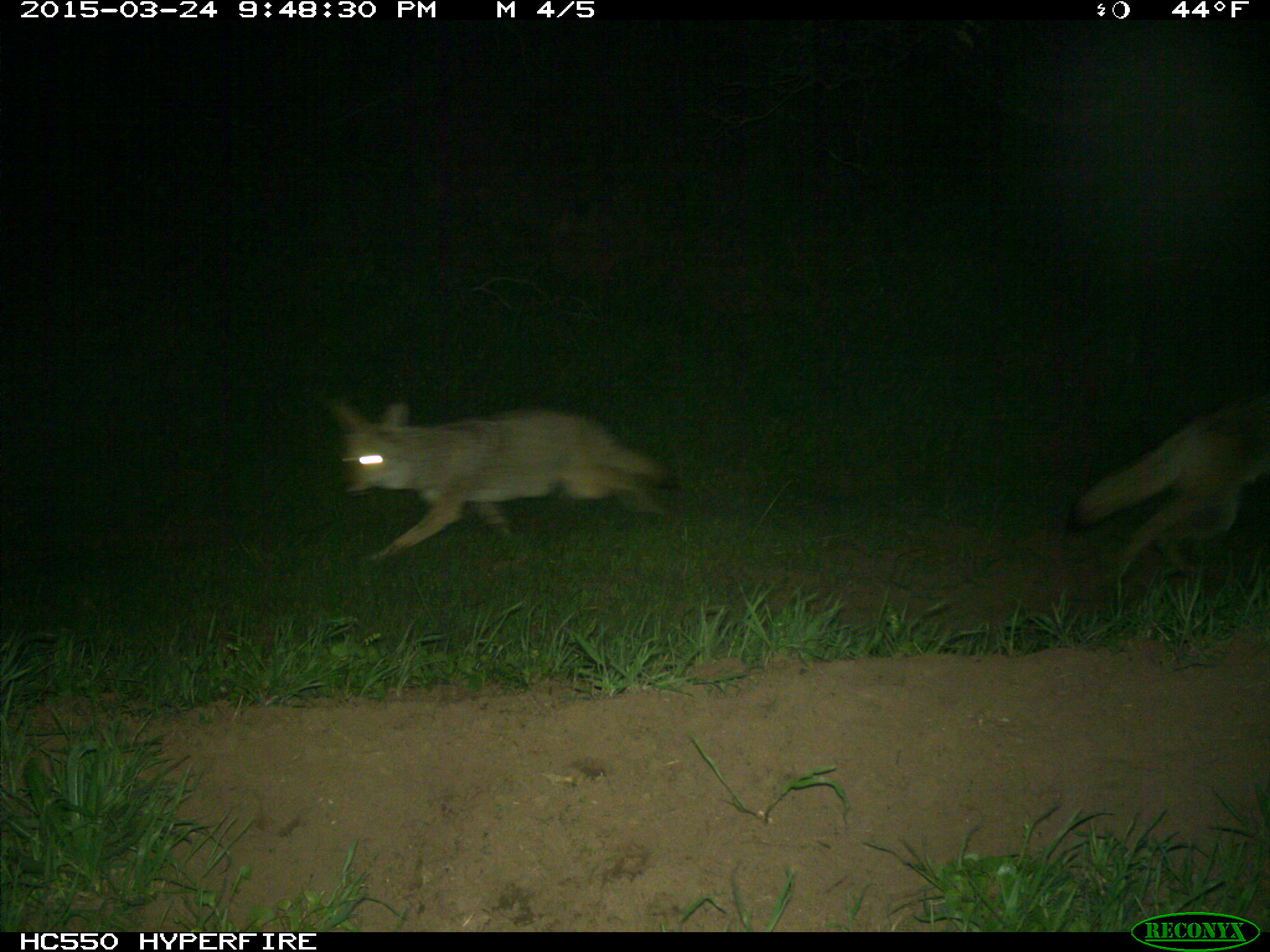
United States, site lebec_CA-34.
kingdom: Animalia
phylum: Chordata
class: Mammalia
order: Carnivora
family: Canidae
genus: Canis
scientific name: Canis latrans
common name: coyote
Canis latrans (coyote).